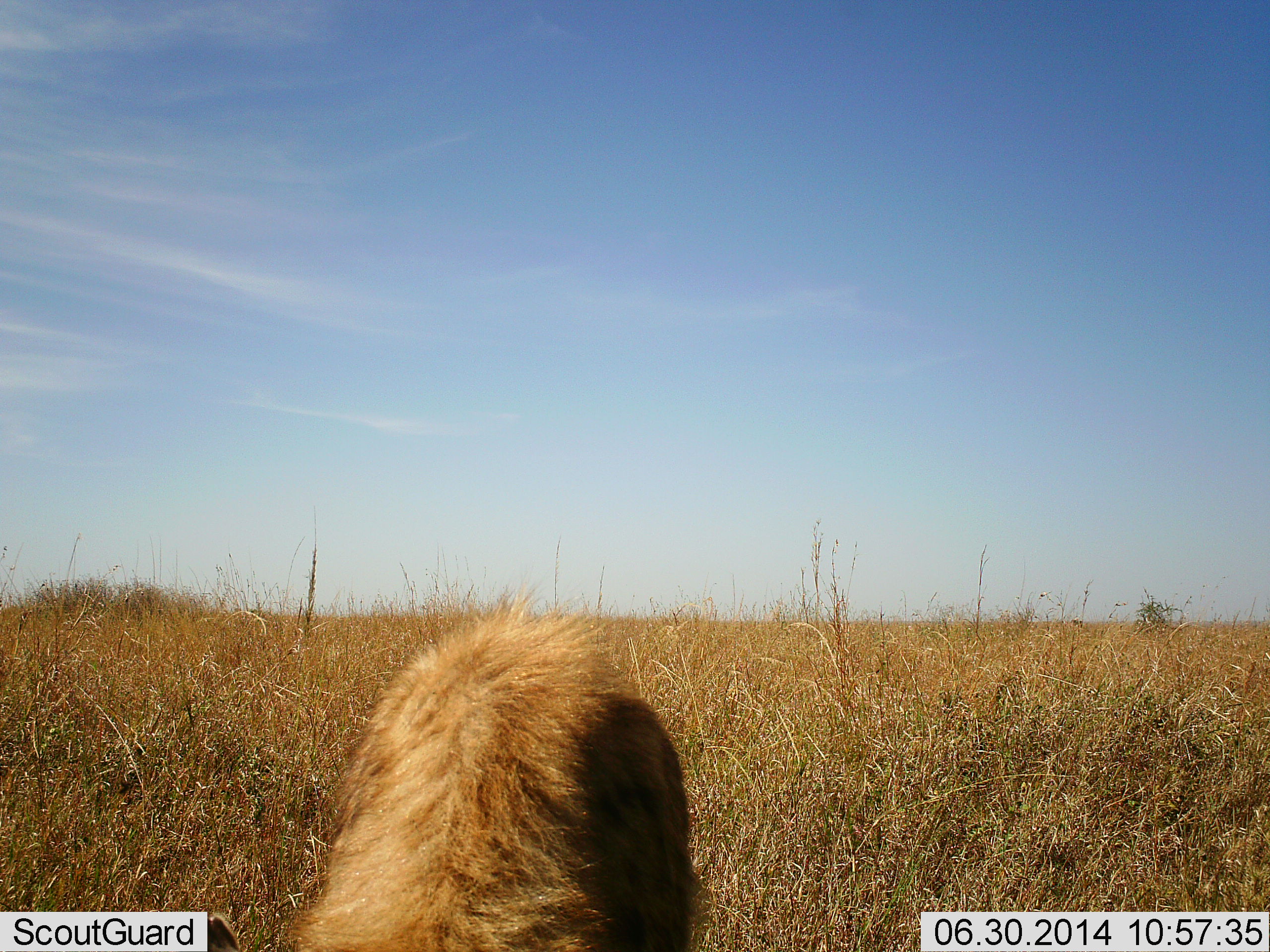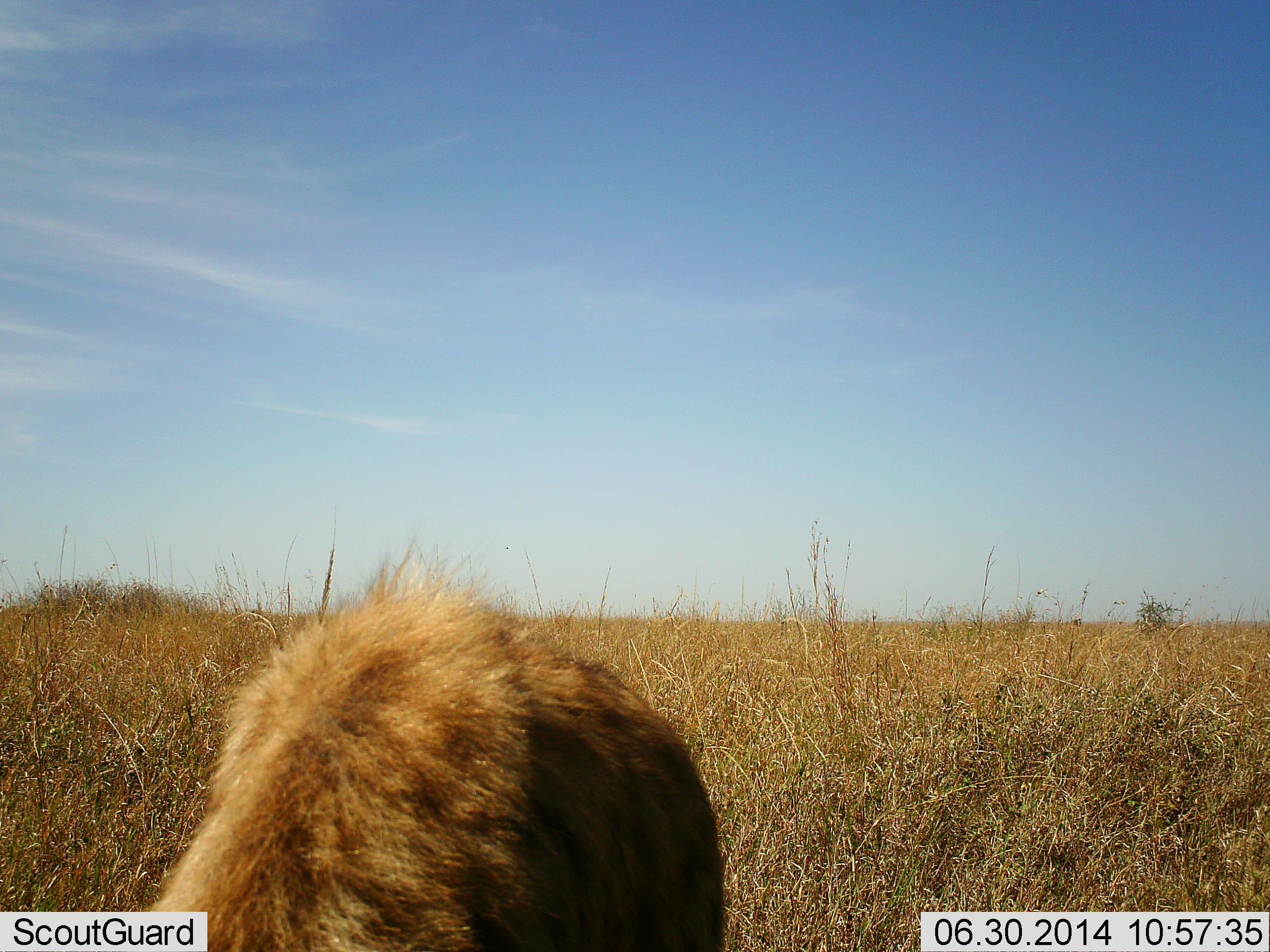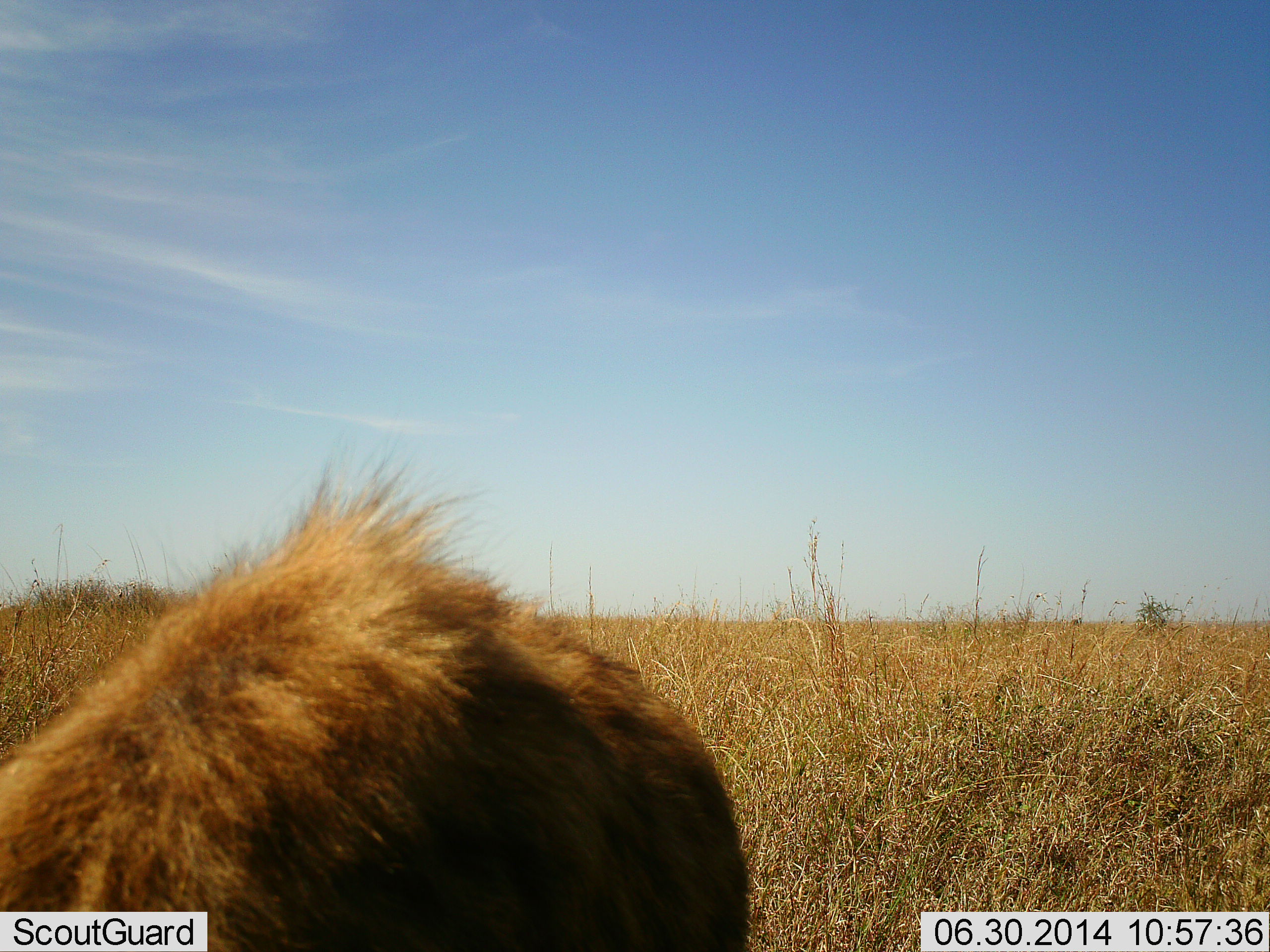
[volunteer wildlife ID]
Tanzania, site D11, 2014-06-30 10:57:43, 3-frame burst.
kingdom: Animalia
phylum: Chordata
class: Mammalia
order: Carnivora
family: Hyaenidae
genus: Crocuta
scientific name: Crocuta crocuta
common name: spotted hyena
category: hyenaspotted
Hyenaspotted (spotted hyena) (Crocuta crocuta), count 1. Behavior (volunteer vote fractions): standing 40%, resting 0%, moving 60%, interacting 0%. Young present (vote fraction): 0%. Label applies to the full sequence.